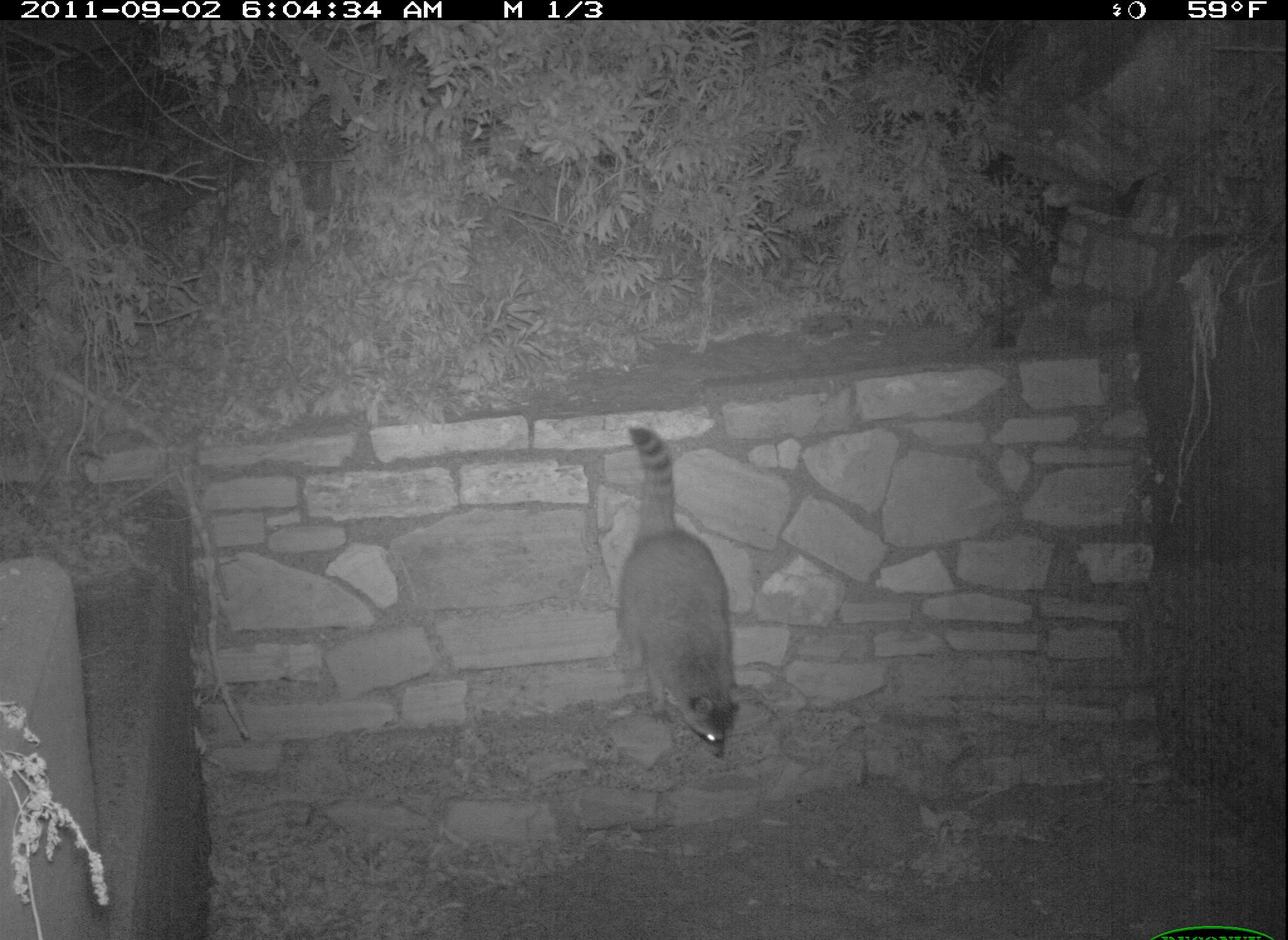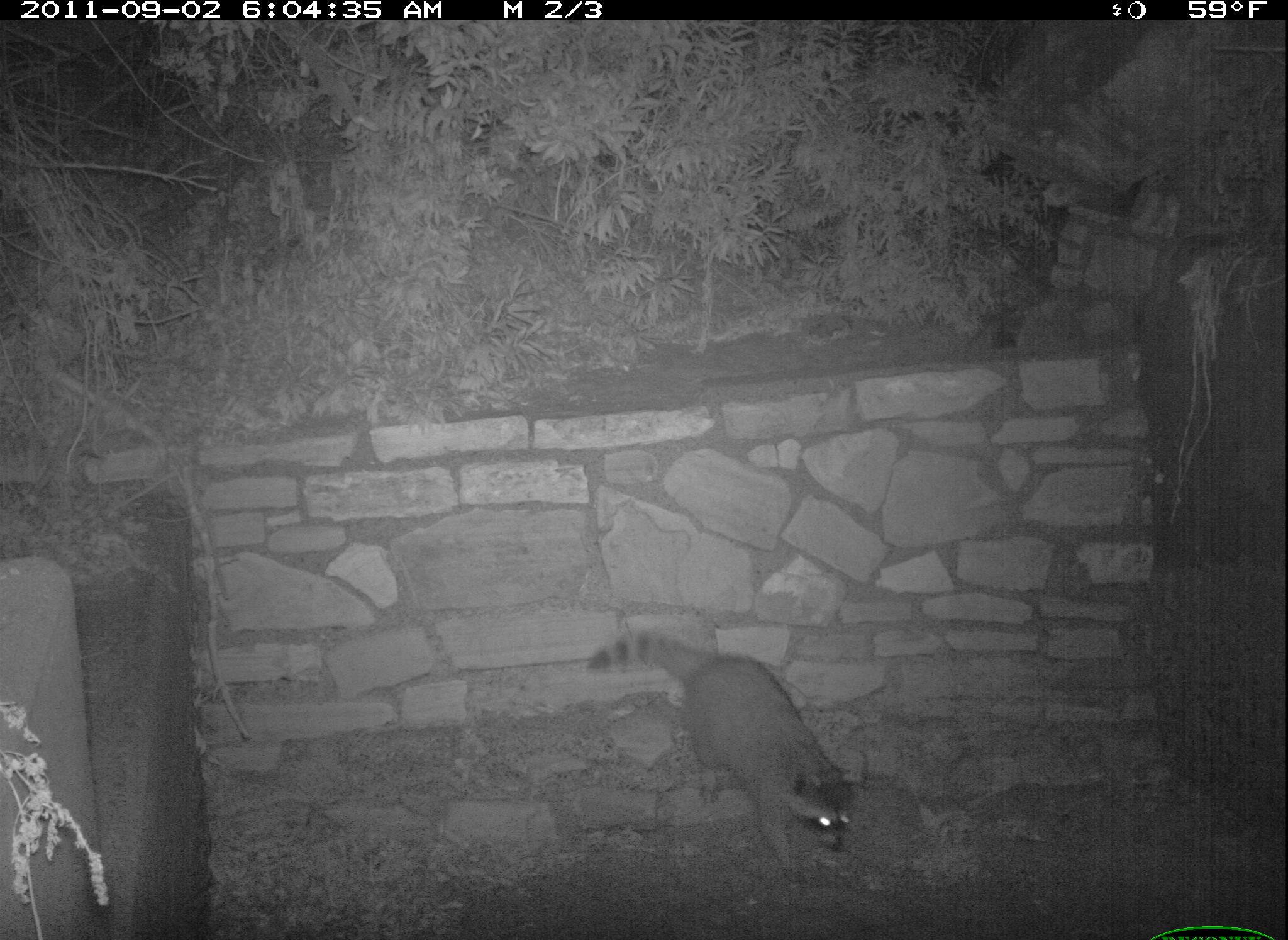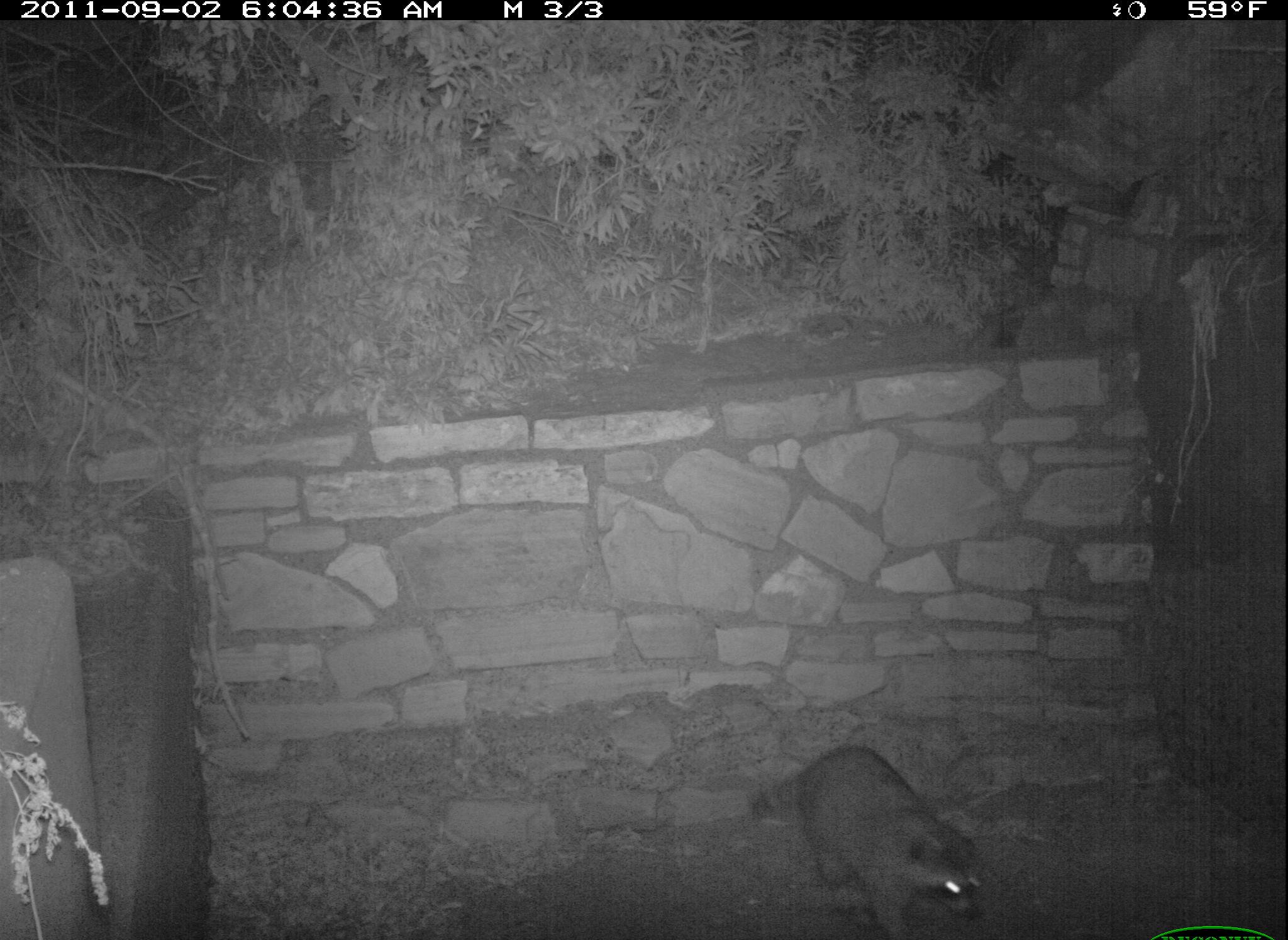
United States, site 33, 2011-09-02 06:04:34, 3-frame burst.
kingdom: Animalia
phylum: Chordata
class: Mammalia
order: Carnivora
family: Procyonidae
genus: Procyon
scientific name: Procyon lotor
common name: raccoon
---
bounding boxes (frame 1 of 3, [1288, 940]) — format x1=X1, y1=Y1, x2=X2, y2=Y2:
raccoon: x1=596, y1=409, x2=758, y2=780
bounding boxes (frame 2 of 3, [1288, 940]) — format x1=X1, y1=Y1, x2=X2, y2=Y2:
raccoon: x1=589, y1=617, x2=866, y2=883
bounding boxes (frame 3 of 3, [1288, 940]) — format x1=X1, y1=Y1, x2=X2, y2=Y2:
raccoon: x1=753, y1=734, x2=990, y2=940